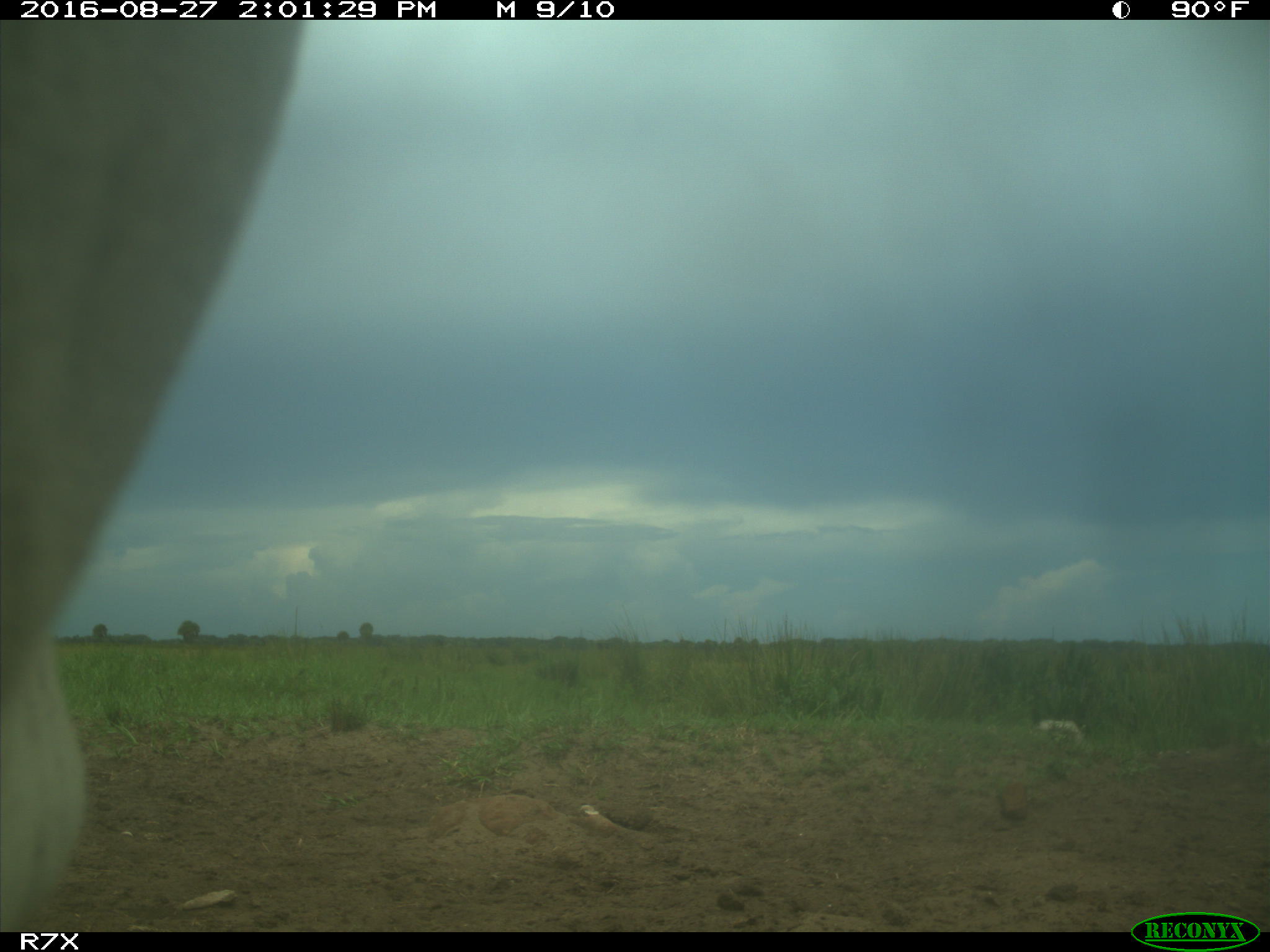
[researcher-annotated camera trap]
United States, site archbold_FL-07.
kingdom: Animalia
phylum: Chordata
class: Mammalia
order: Artiodactyla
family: Bovidae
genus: Bos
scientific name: Bos taurus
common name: domestic cow